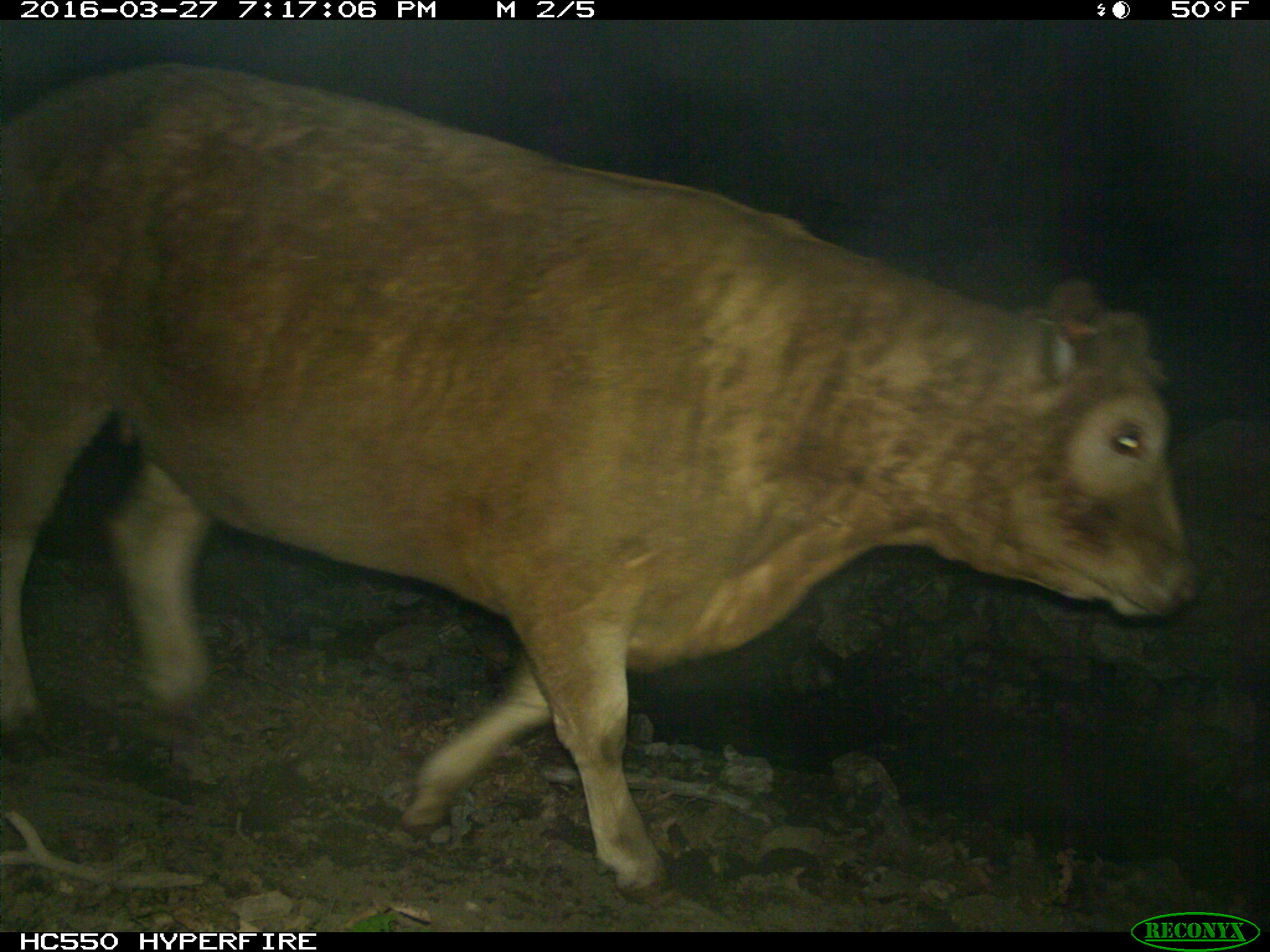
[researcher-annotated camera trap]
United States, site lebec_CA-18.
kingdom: Animalia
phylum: Chordata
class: Mammalia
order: Artiodactyla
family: Bovidae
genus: Bos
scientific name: Bos taurus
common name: domestic cow